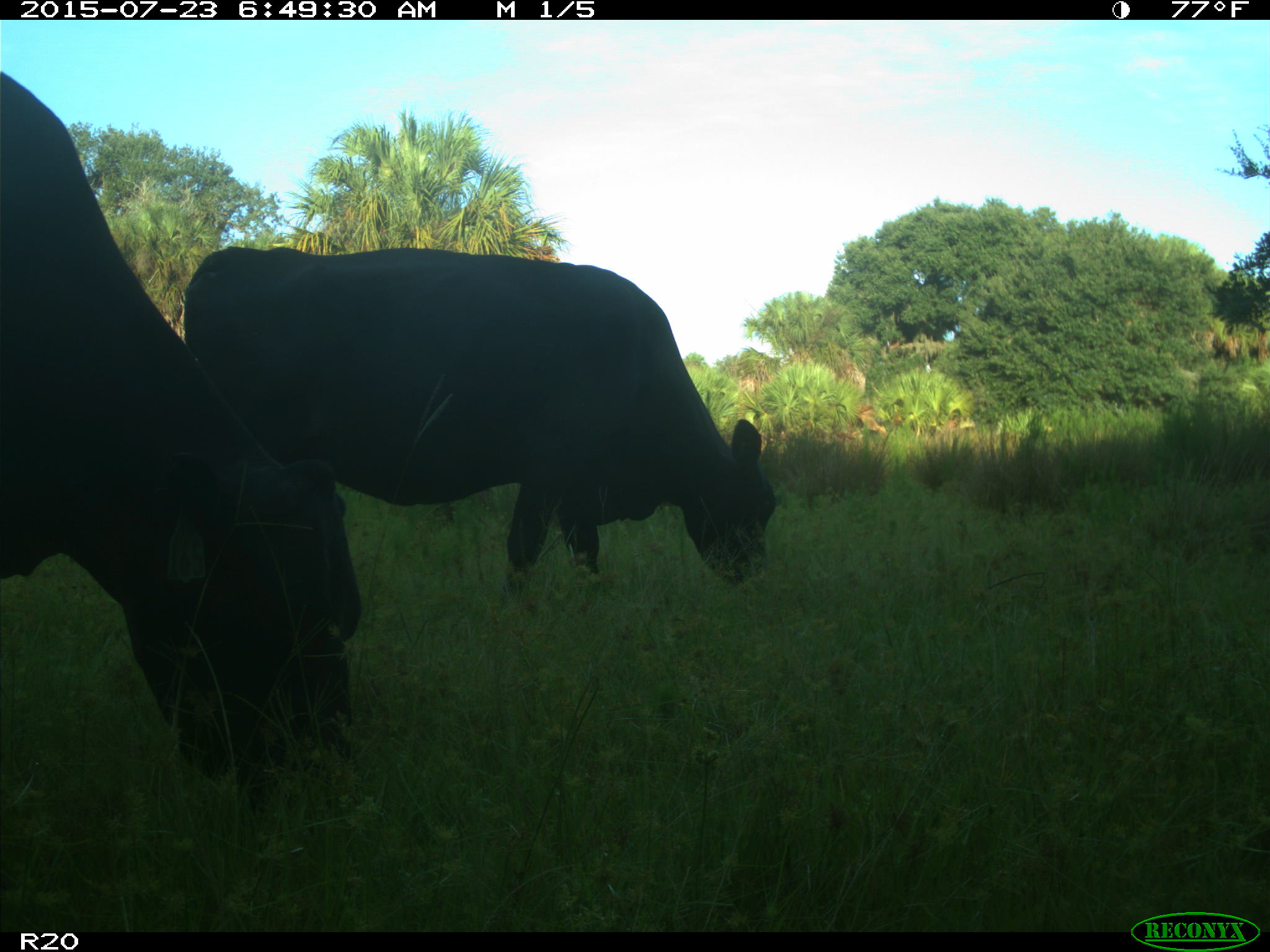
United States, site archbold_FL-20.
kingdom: Animalia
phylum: Chordata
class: Mammalia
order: Artiodactyla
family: Bovidae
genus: Bos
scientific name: Bos taurus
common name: domestic cow